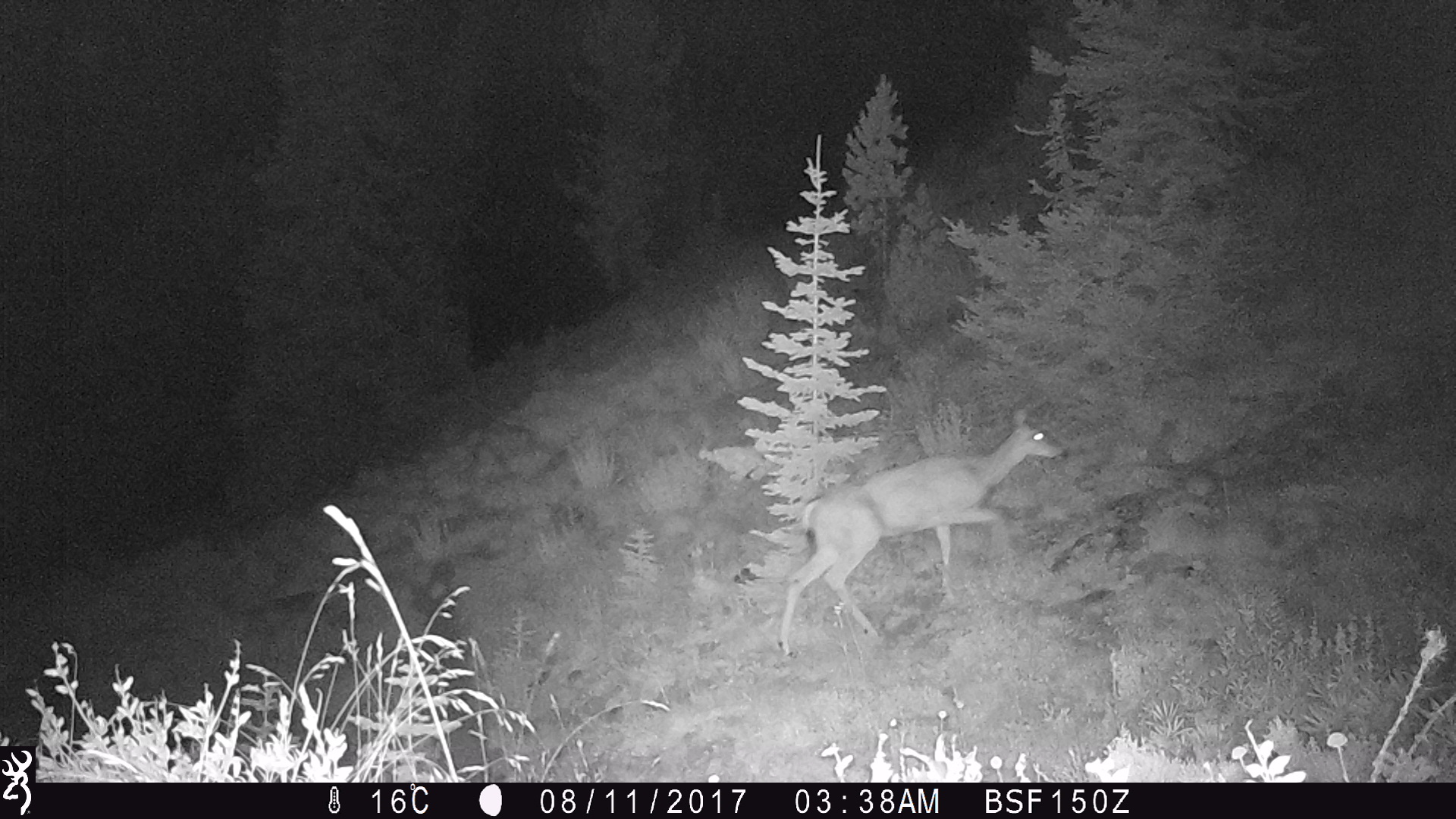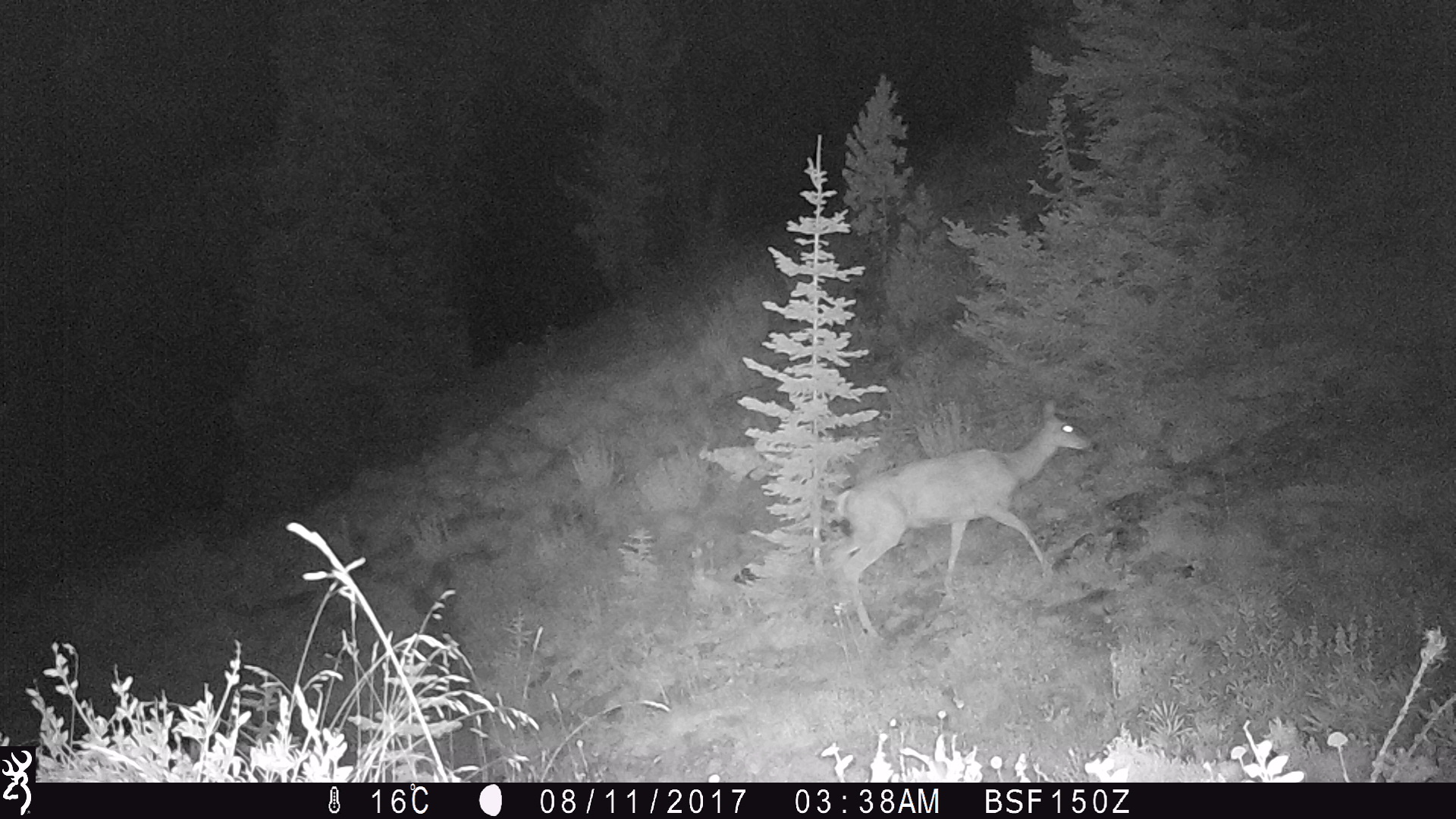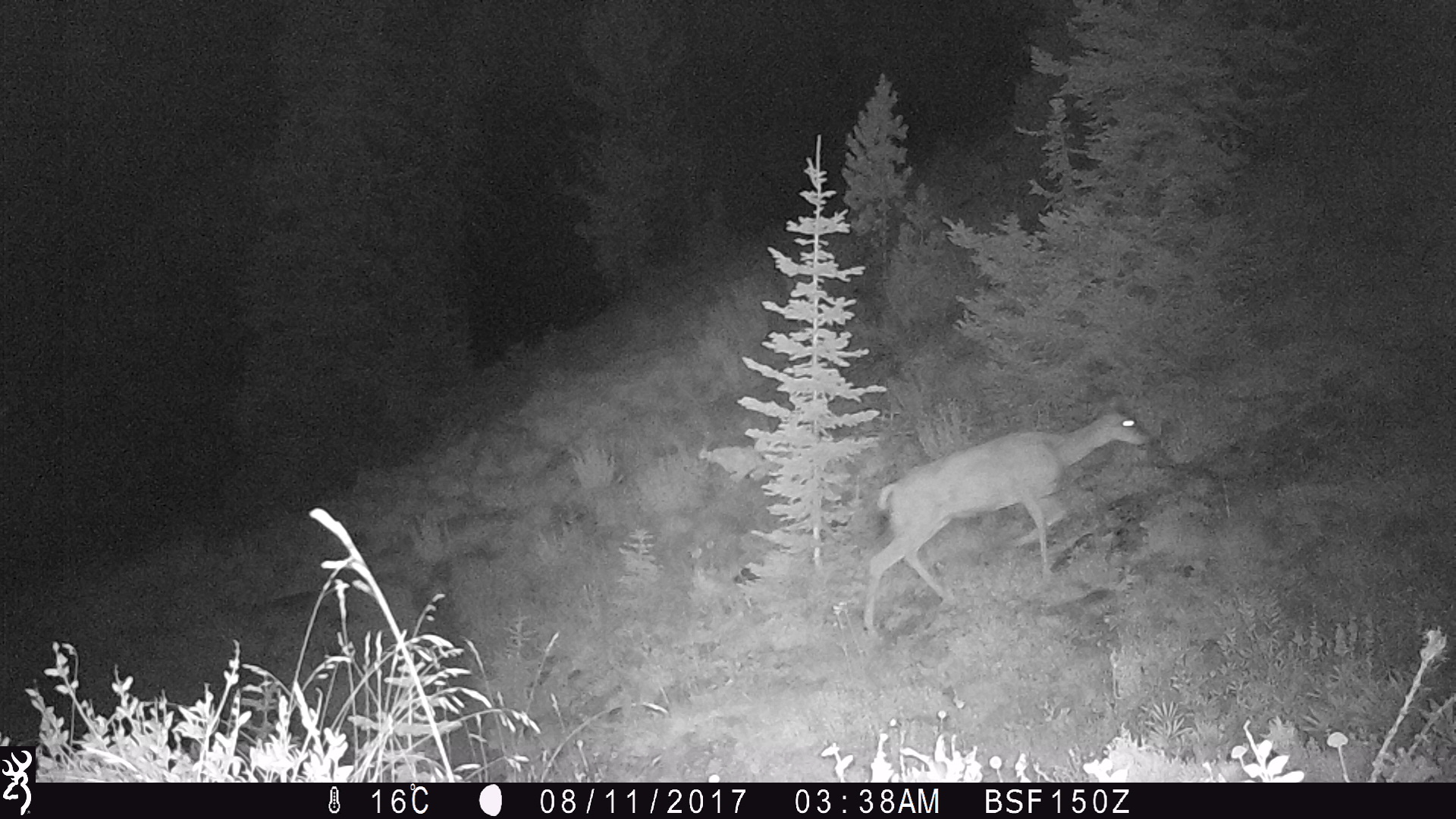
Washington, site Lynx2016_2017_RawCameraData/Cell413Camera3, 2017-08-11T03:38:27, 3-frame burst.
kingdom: Animalia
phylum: Chordata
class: Mammalia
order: Artiodactyla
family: Cervidae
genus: Odocoileus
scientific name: Odocoileus hemionus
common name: mule deer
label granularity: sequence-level